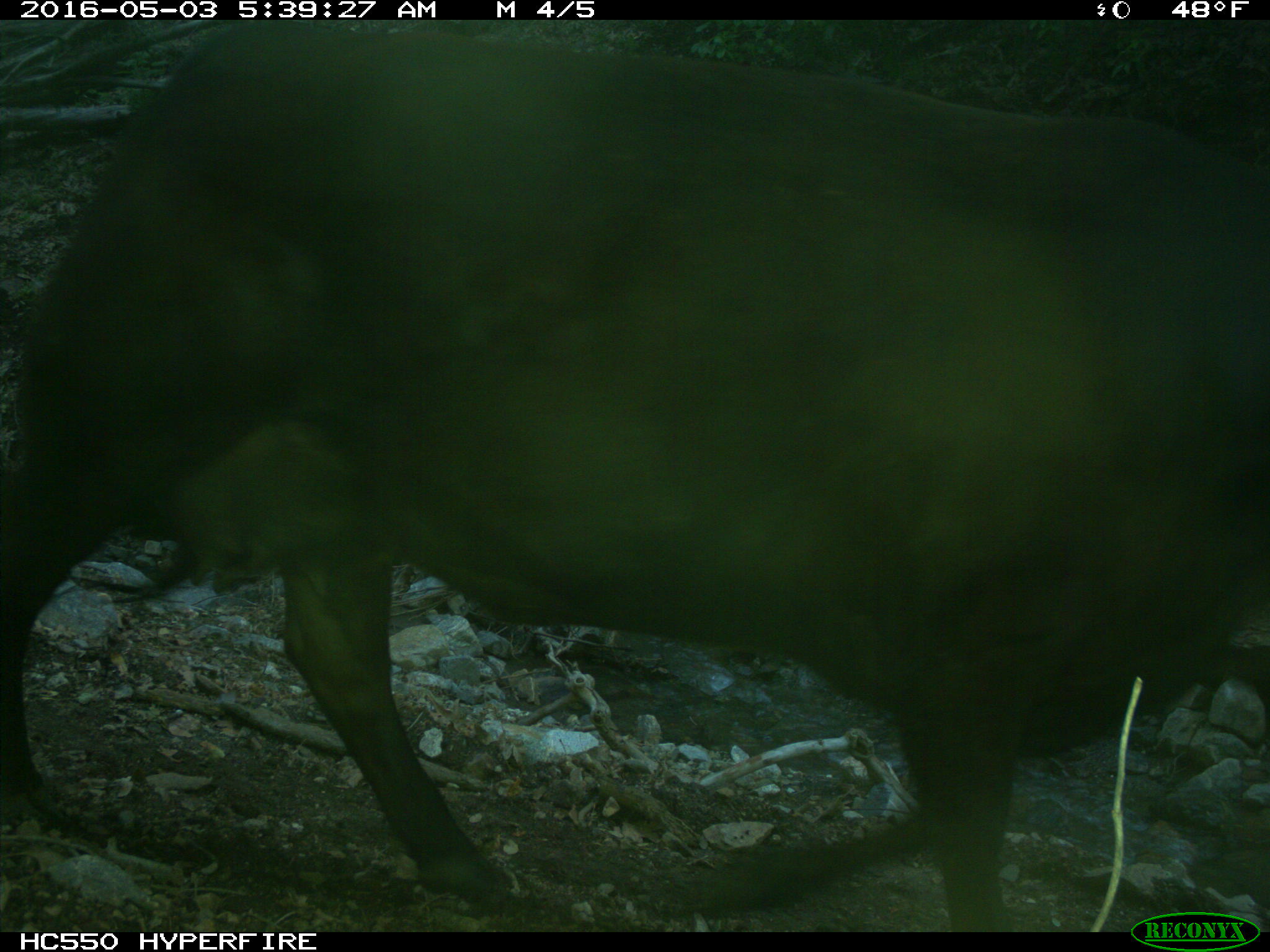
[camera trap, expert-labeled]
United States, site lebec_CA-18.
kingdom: Animalia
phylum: Chordata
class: Mammalia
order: Artiodactyla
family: Bovidae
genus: Bos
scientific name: Bos taurus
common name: domestic cow